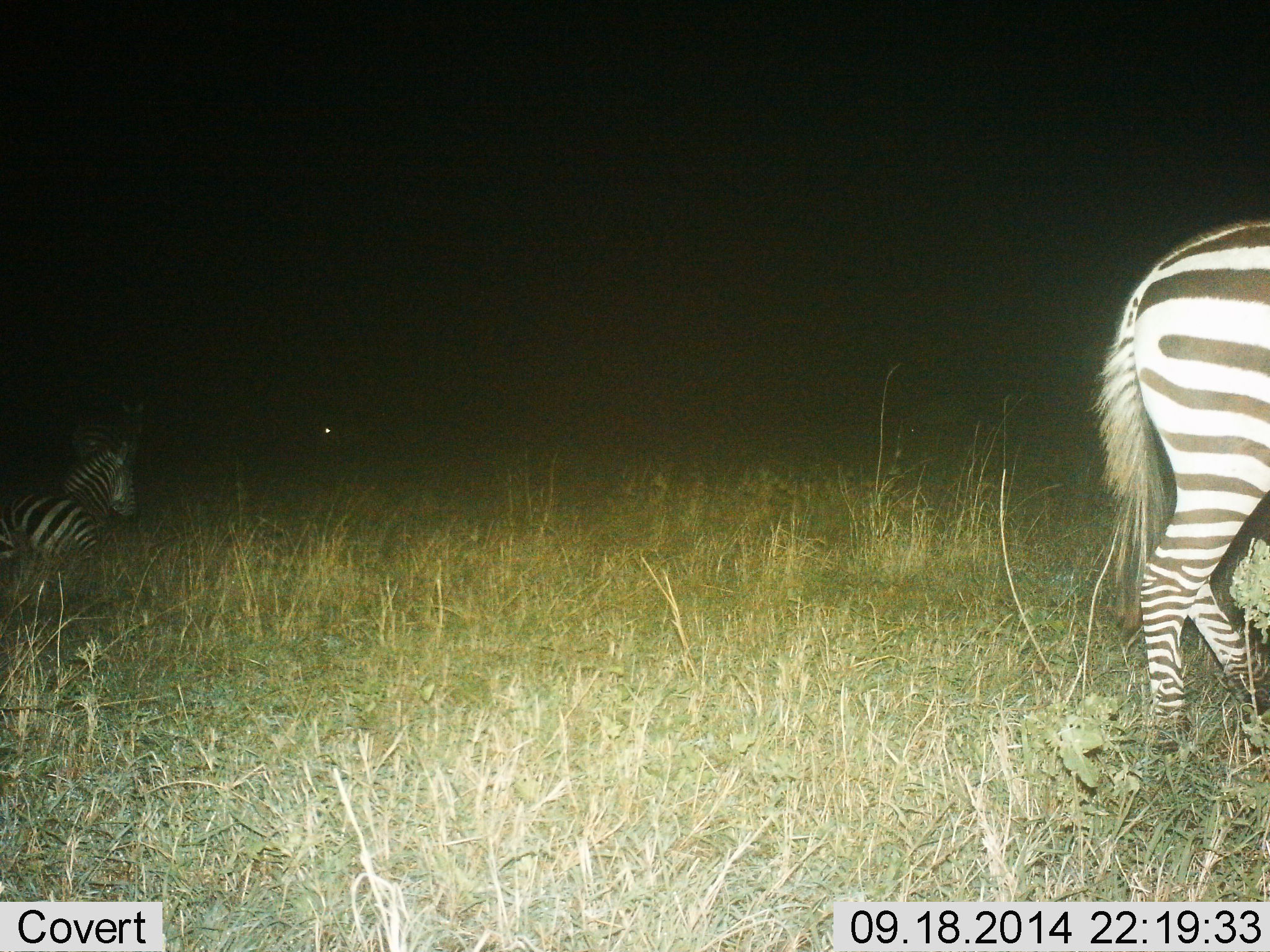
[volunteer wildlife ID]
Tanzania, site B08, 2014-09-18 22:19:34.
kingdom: Animalia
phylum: Chordata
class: Mammalia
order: Perissodactyla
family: Equidae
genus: Equus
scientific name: Equus quagga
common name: plains zebra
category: zebra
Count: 3.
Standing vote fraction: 70%.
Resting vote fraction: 60%.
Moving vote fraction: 40%.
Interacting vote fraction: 0%.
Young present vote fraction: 0%.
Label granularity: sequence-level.